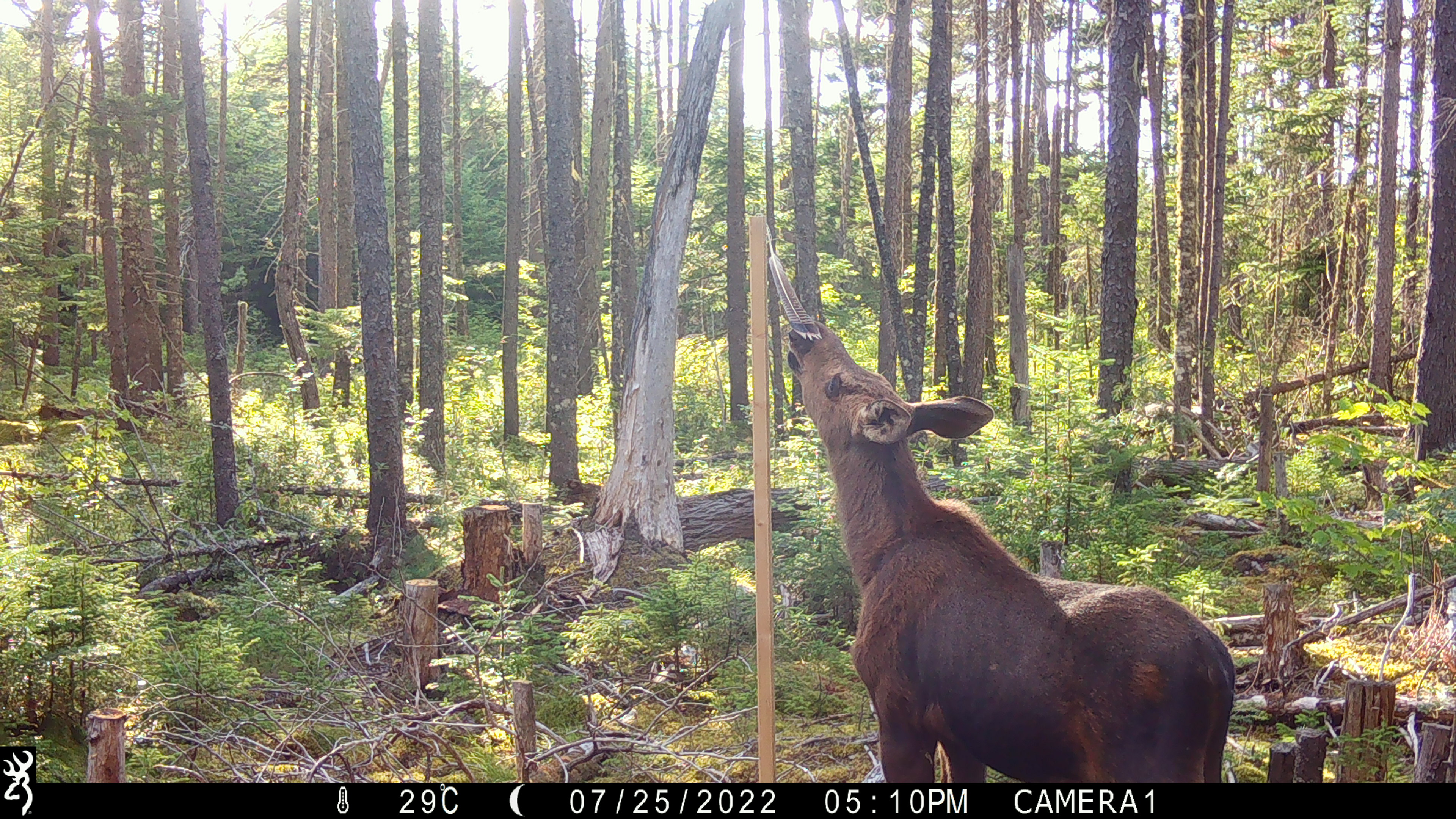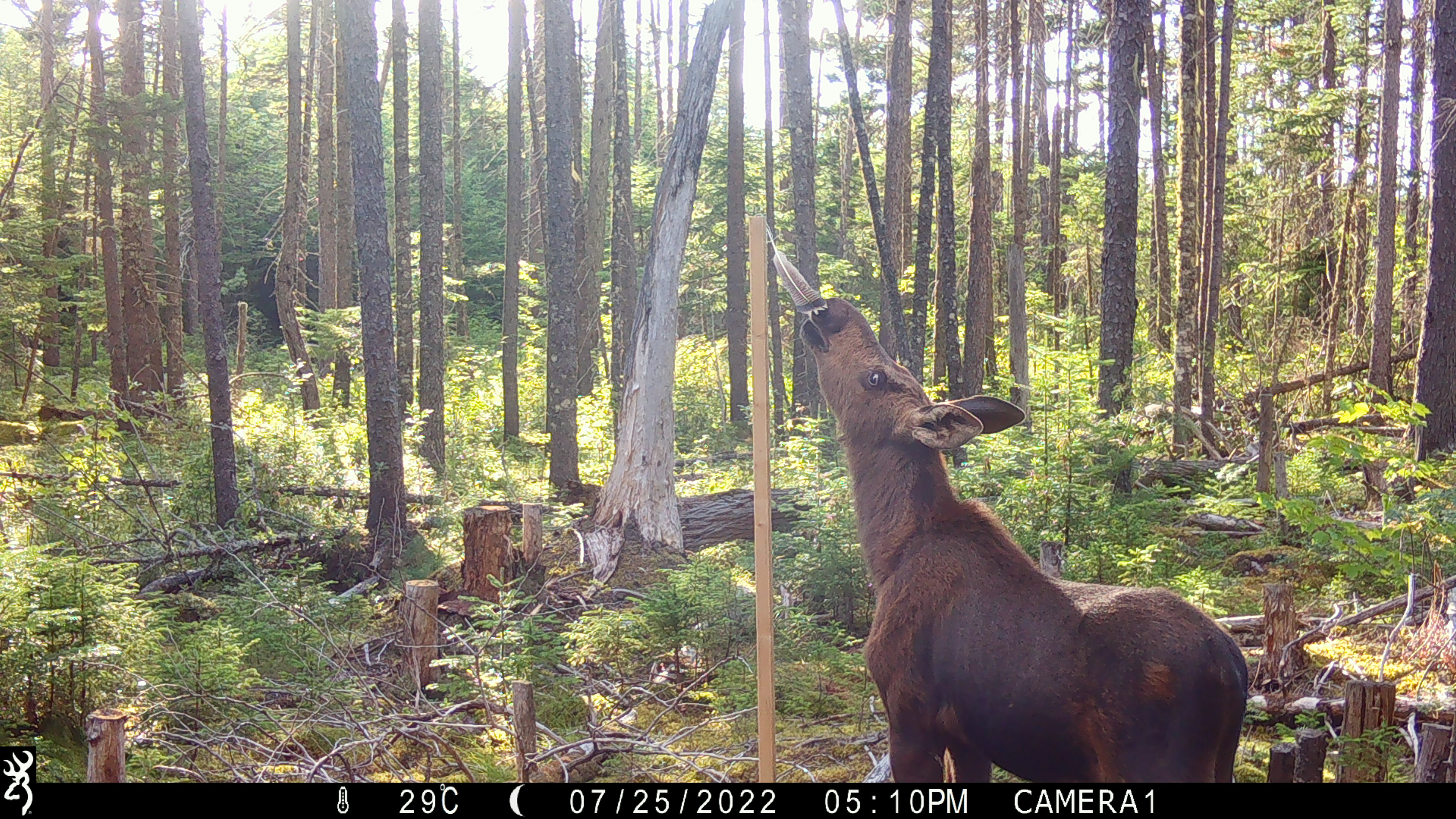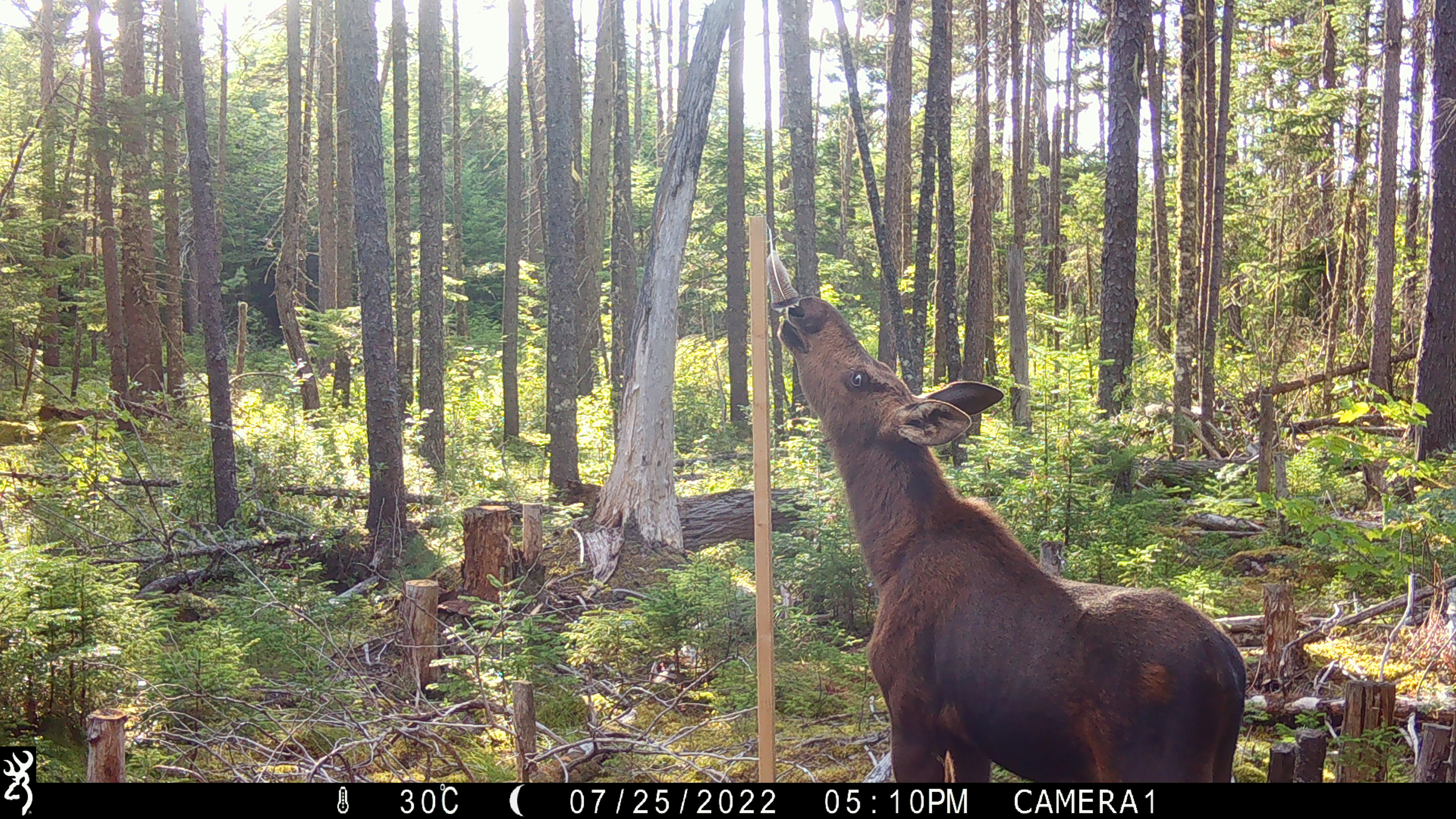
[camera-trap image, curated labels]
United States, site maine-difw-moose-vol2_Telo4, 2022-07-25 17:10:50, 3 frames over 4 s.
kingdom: Animalia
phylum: Chordata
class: Mammalia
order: Artiodactyla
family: Cervidae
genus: Alces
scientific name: Alces alces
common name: moose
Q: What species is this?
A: Moose (Alces alces).